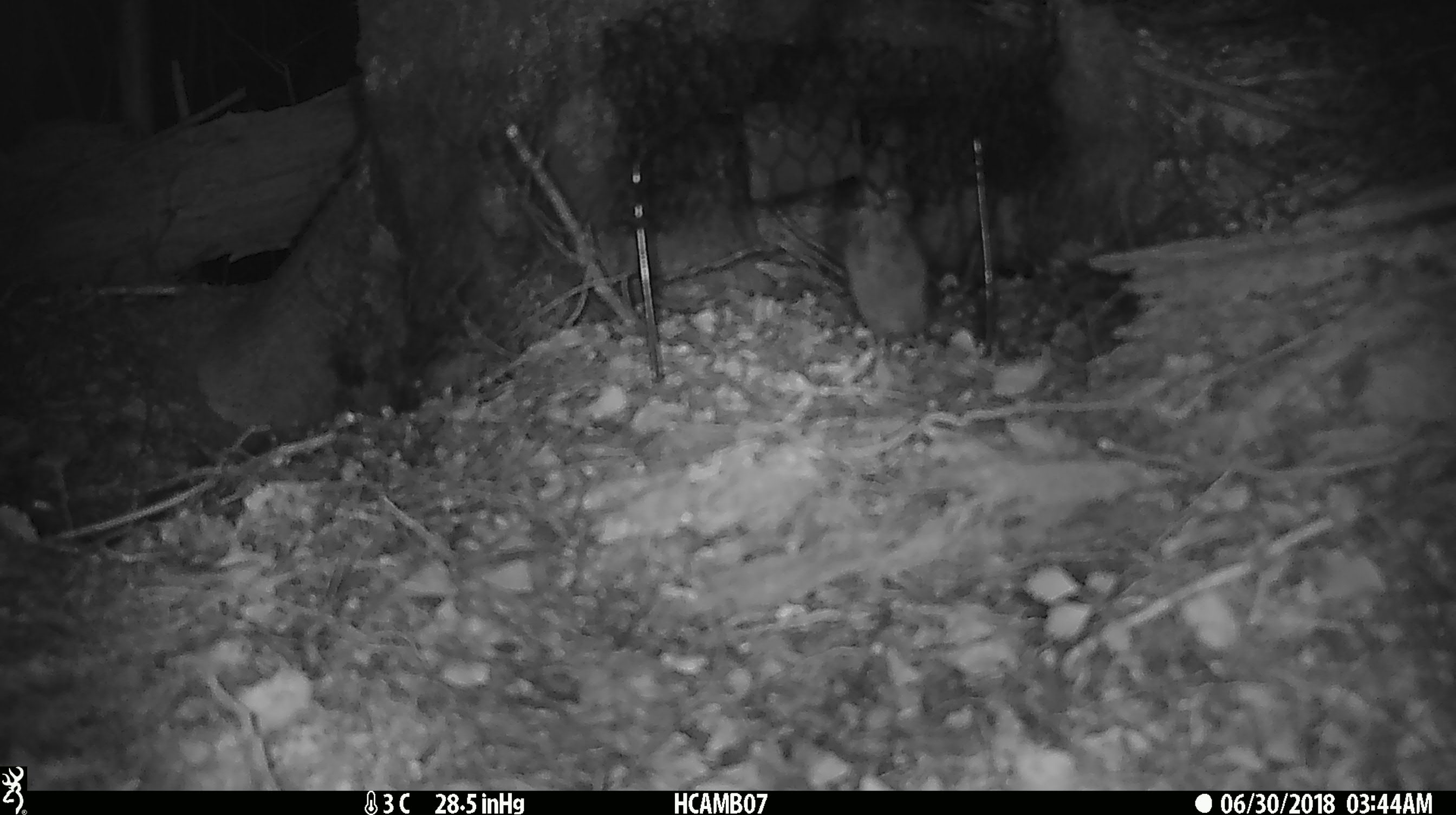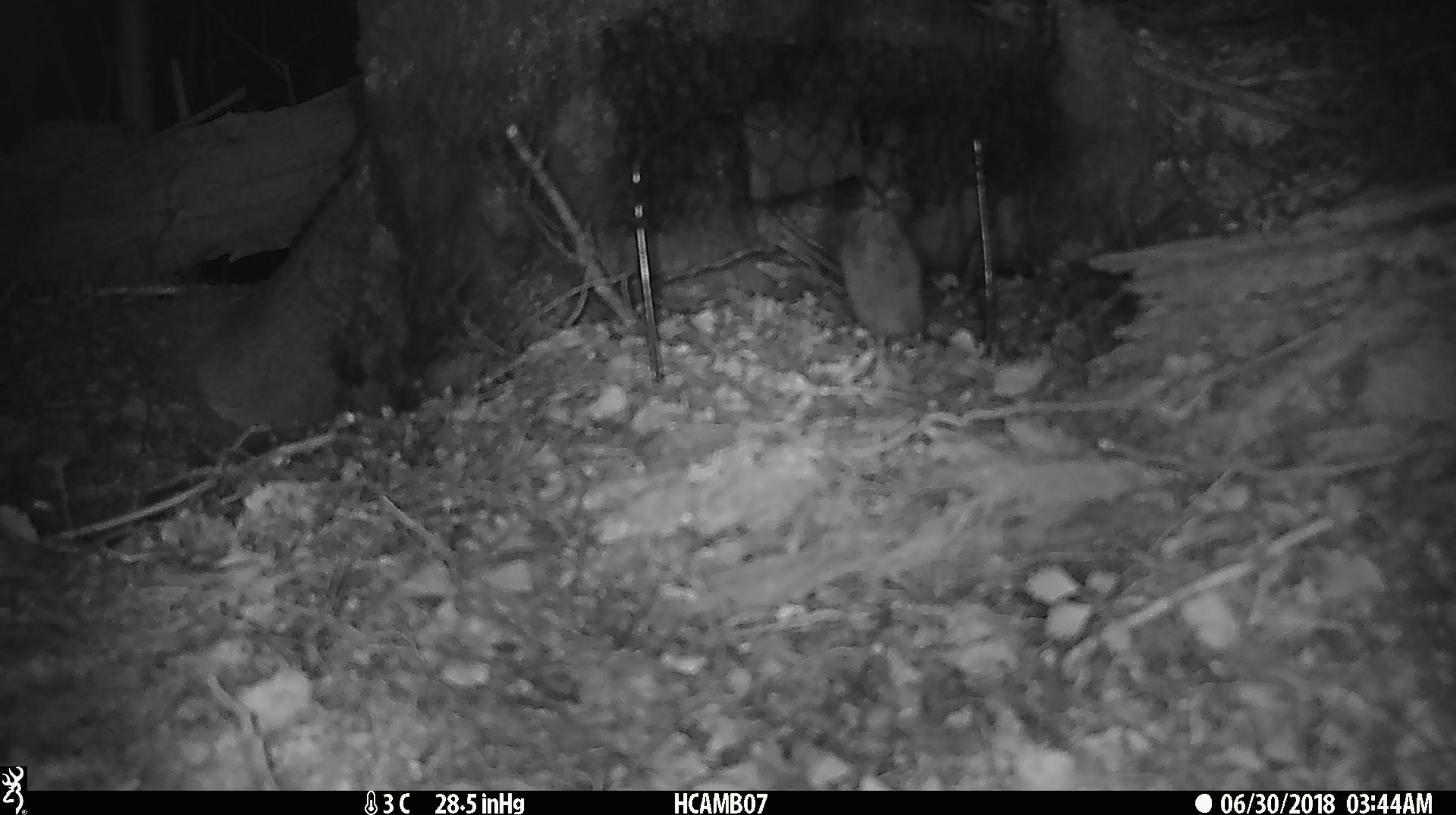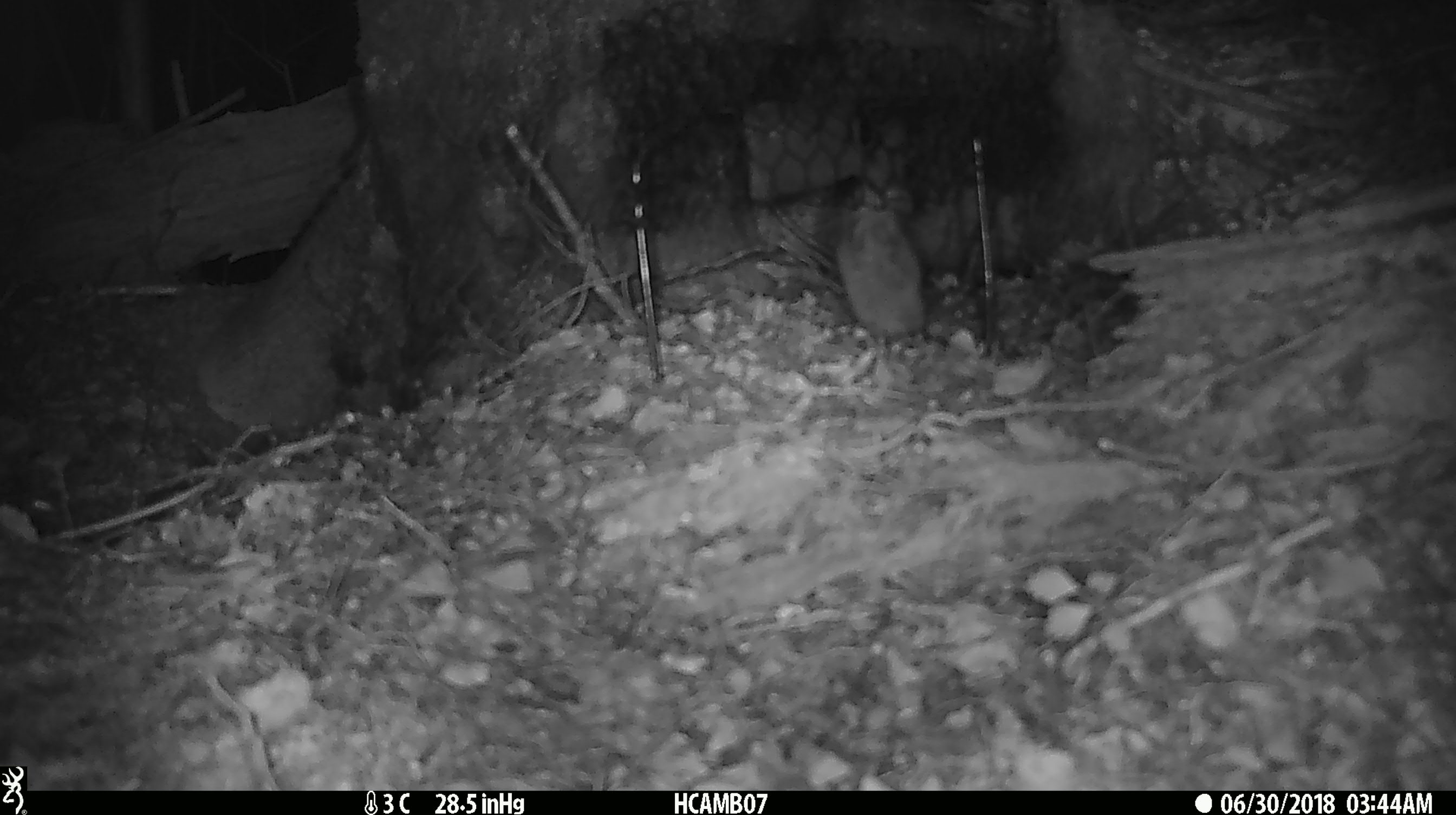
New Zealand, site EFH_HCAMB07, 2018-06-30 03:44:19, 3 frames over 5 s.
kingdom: Animalia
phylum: Chordata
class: Mammalia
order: Rodentia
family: Muridae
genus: Mus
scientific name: Mus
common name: mouse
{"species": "mouse (Mus)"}